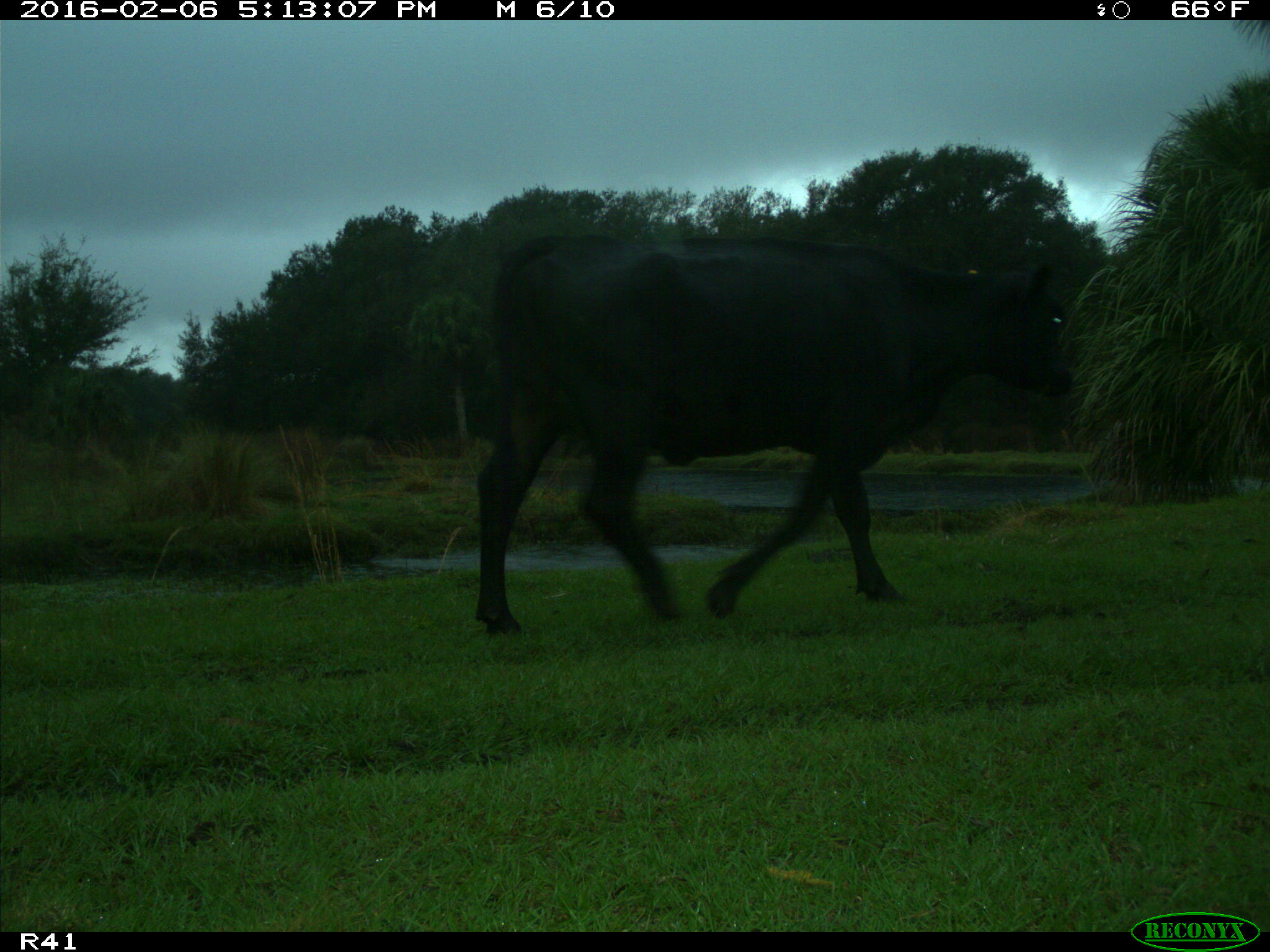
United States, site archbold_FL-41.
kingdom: Animalia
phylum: Chordata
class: Mammalia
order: Artiodactyla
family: Bovidae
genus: Bos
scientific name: Bos taurus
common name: domestic cow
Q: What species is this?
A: Bos taurus (domestic cow).